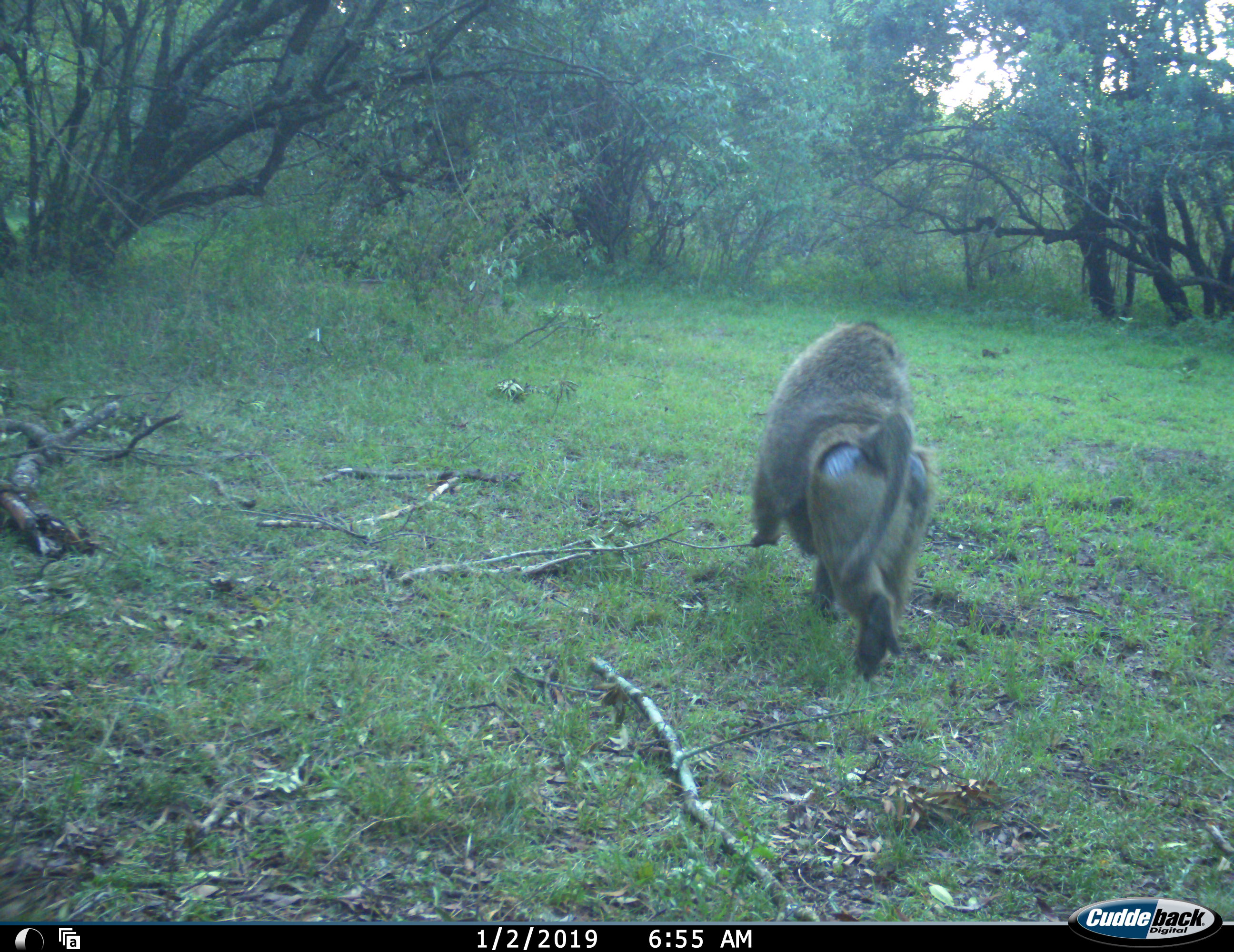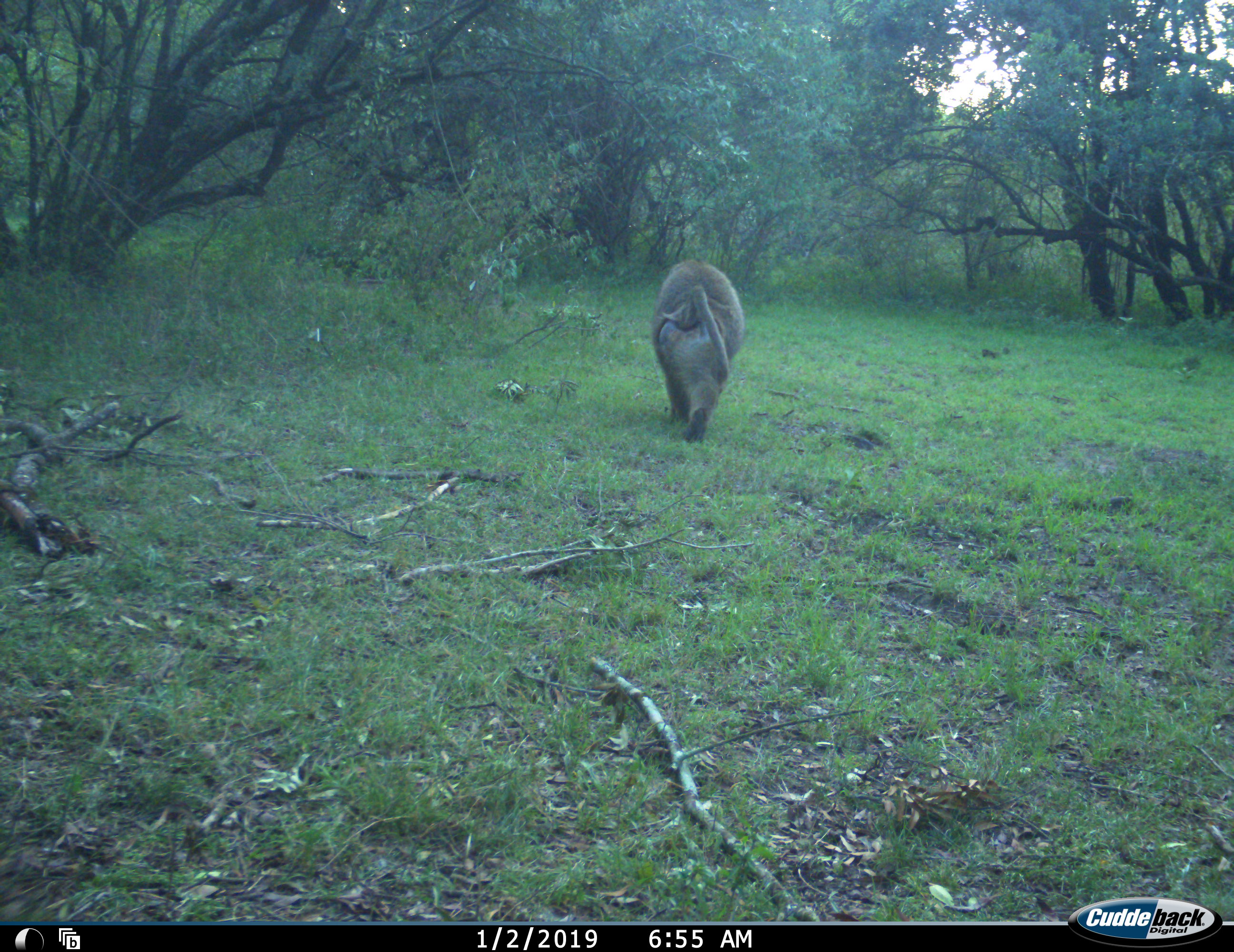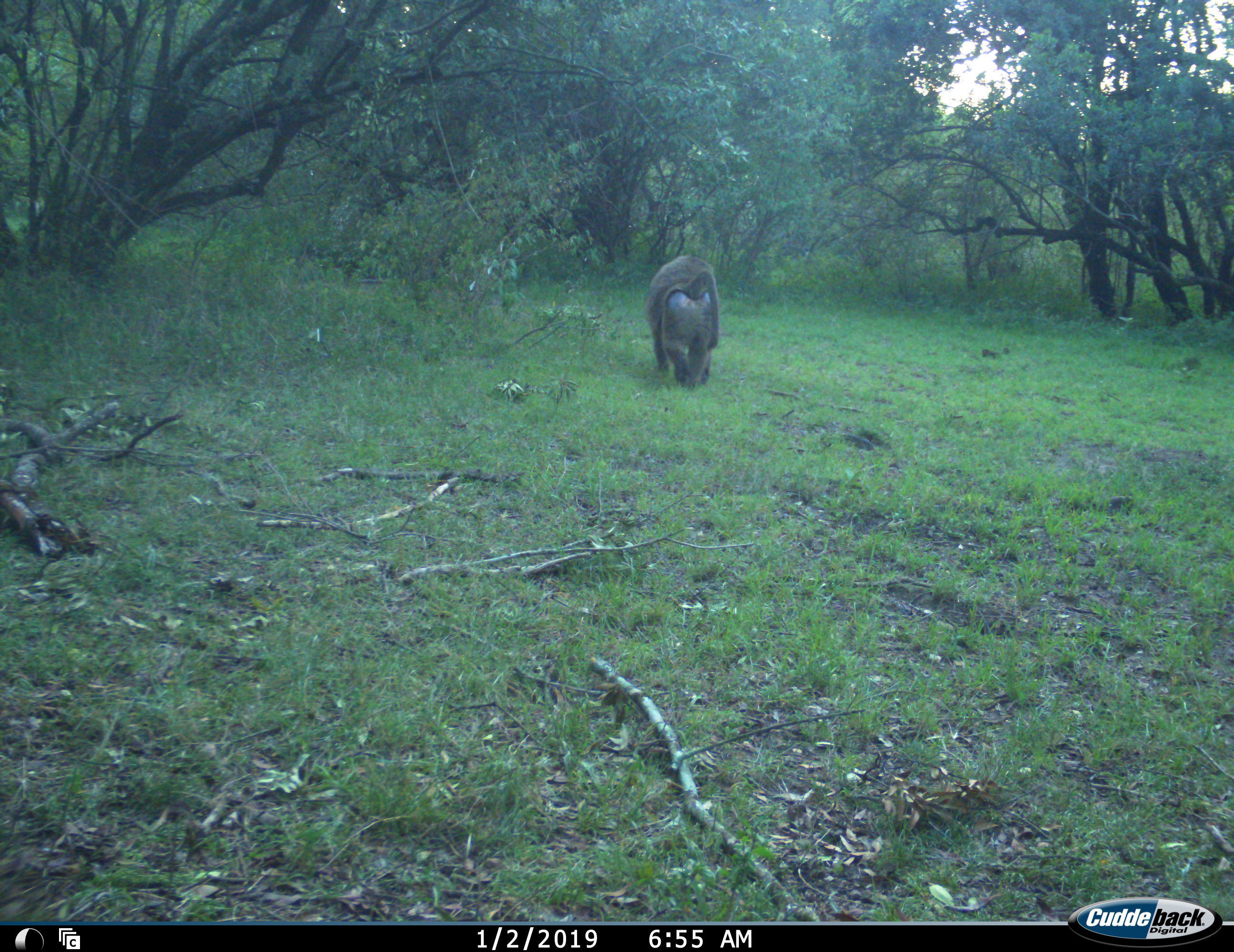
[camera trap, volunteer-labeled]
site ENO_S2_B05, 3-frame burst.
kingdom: Animalia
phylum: Chordata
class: Mammalia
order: Primates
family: Cercopithecidae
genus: Papio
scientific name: Papio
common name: baboon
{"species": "baboon (Papio)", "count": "1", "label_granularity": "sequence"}